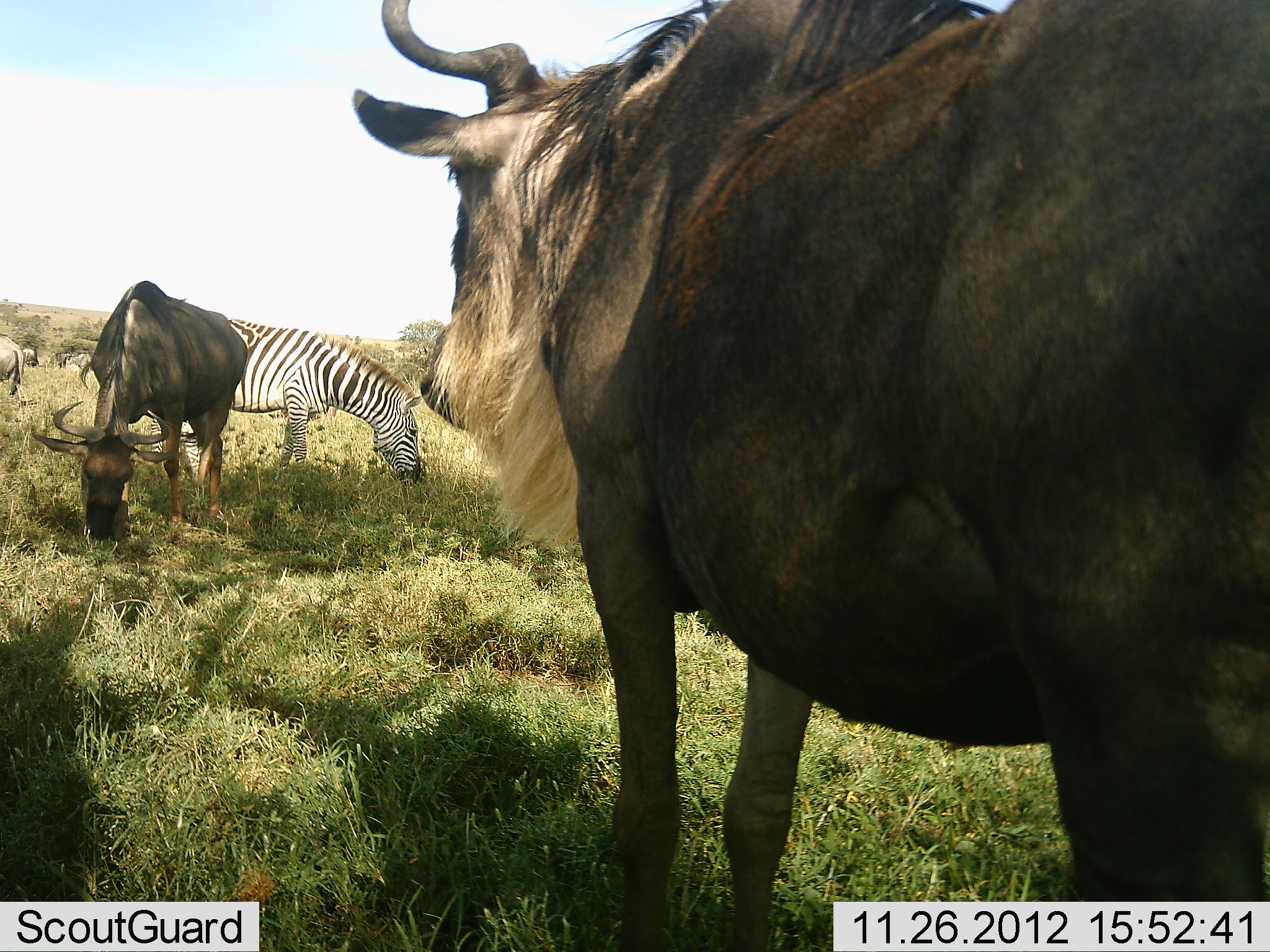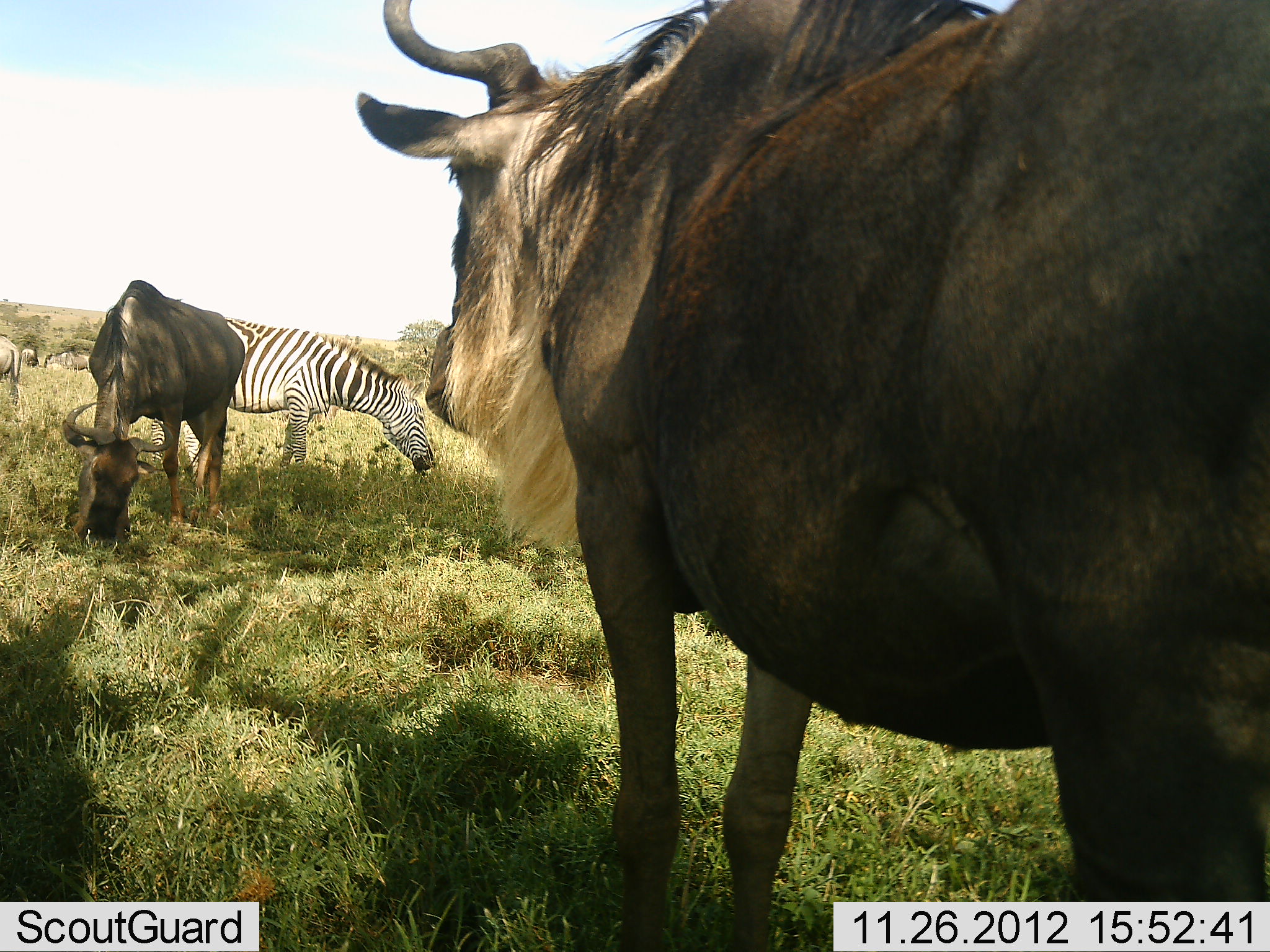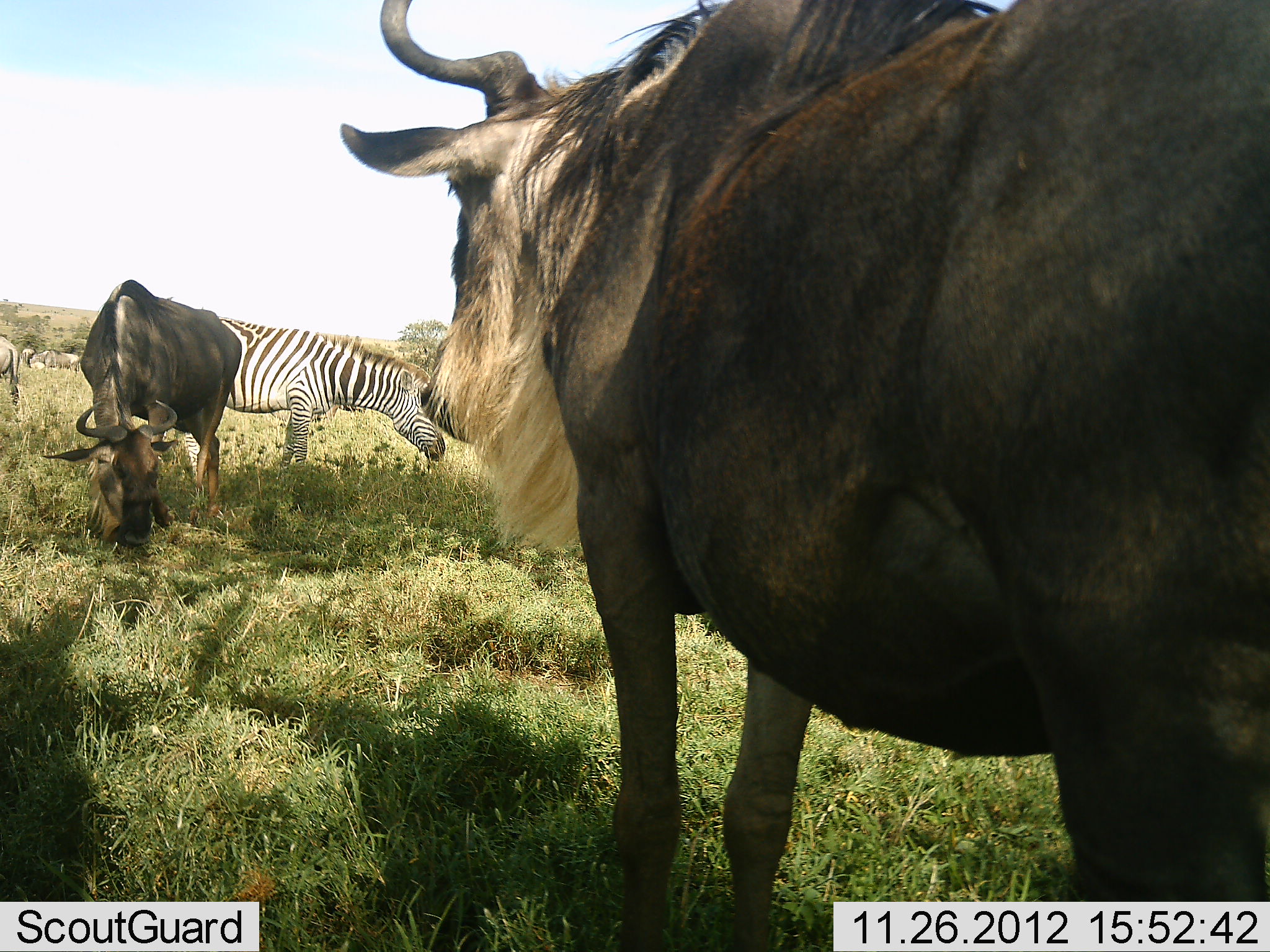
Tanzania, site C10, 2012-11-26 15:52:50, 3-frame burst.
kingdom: Animalia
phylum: Chordata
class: Mammalia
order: Artiodactyla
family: Bovidae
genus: Connochaetes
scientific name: Connochaetes taurinus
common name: blue wildebeest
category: wildebeest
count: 4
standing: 90%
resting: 0%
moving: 10%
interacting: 0%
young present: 0%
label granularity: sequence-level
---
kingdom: Animalia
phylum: Chordata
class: Mammalia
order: Perissodactyla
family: Equidae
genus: Equus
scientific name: Equus quagga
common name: plains zebra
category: zebra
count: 1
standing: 10%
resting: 0%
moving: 0%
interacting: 0%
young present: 0%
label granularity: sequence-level